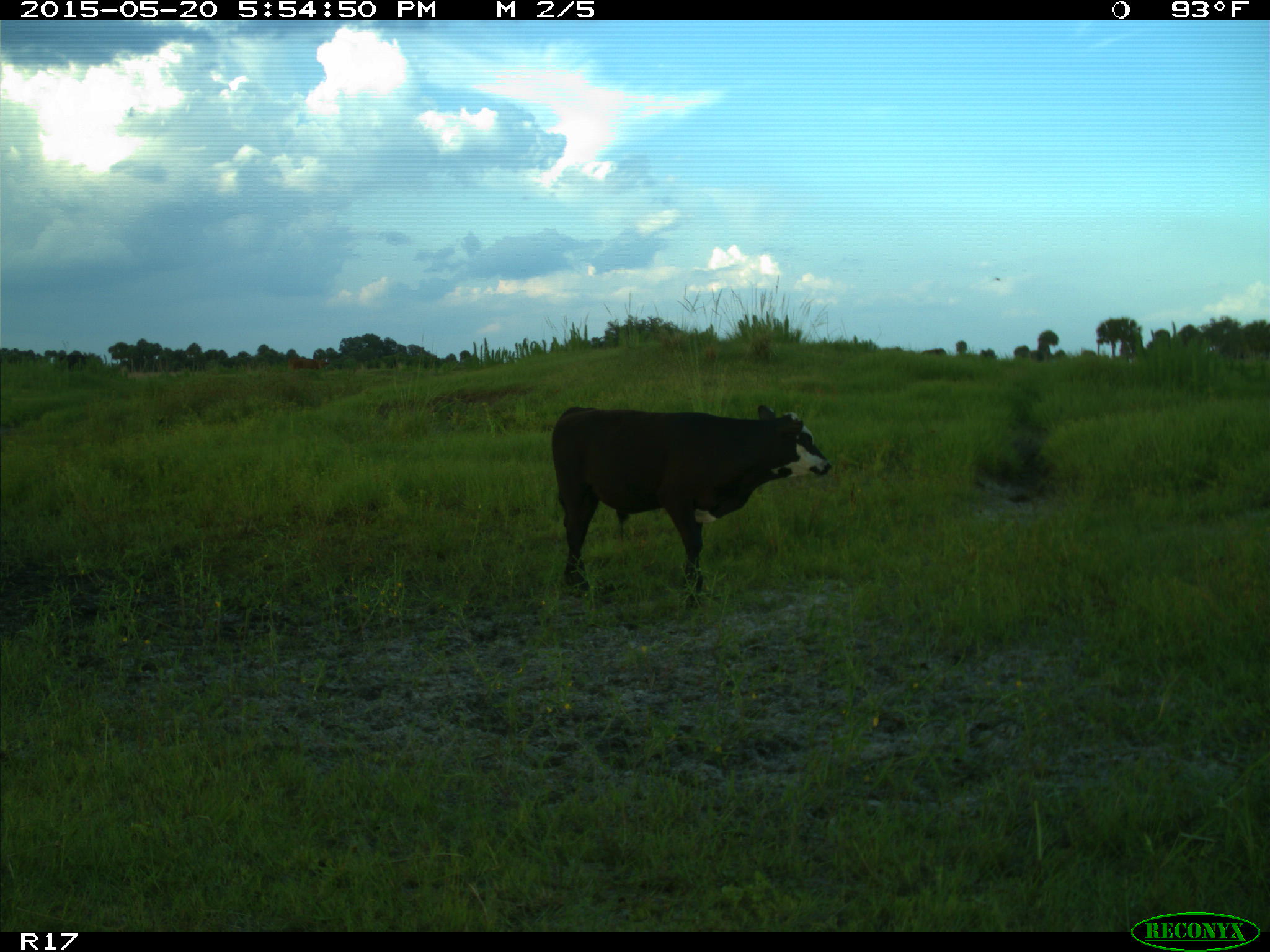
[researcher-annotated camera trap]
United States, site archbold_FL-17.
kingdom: Animalia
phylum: Chordata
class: Mammalia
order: Artiodactyla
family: Bovidae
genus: Bos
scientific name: Bos taurus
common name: domestic cow